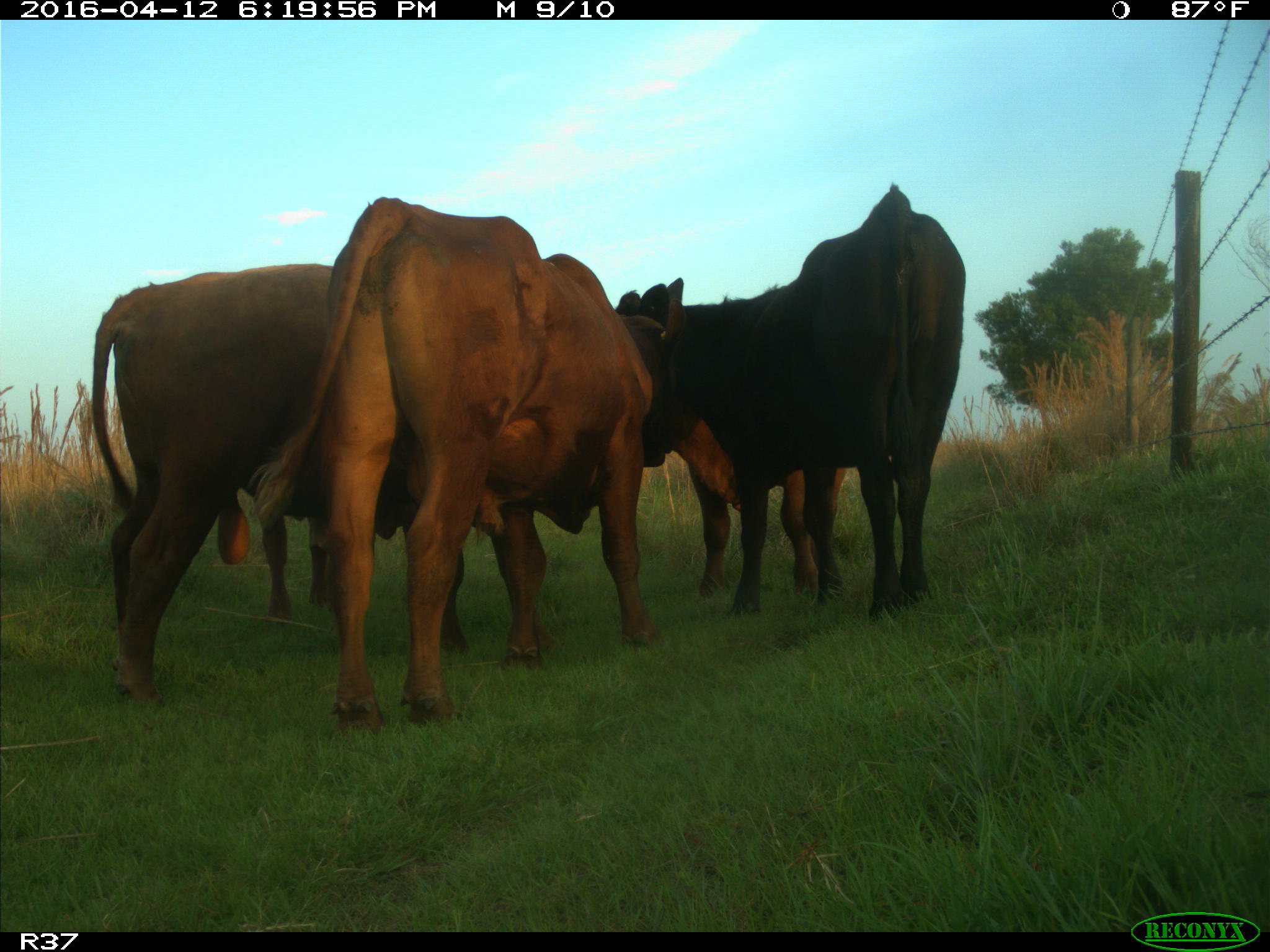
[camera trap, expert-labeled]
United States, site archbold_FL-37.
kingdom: Animalia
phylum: Chordata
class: Mammalia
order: Artiodactyla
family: Bovidae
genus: Bos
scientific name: Bos taurus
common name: domestic cow